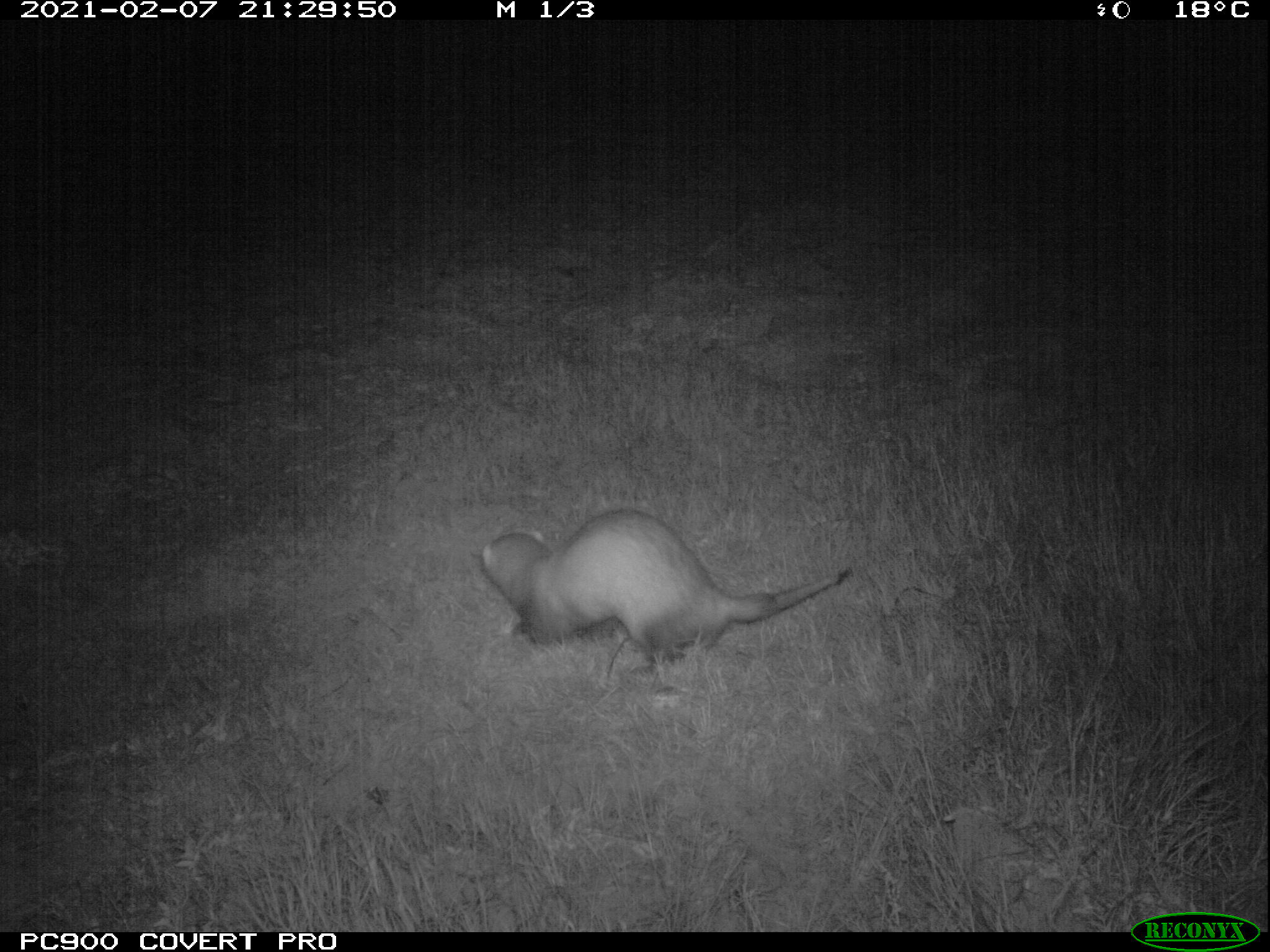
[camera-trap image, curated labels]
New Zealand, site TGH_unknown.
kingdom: Animalia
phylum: Chordata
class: Mammalia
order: Carnivora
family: Mustelidae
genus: Mustela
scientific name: Mustela furo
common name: ferret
Ferret (Mustela furo).